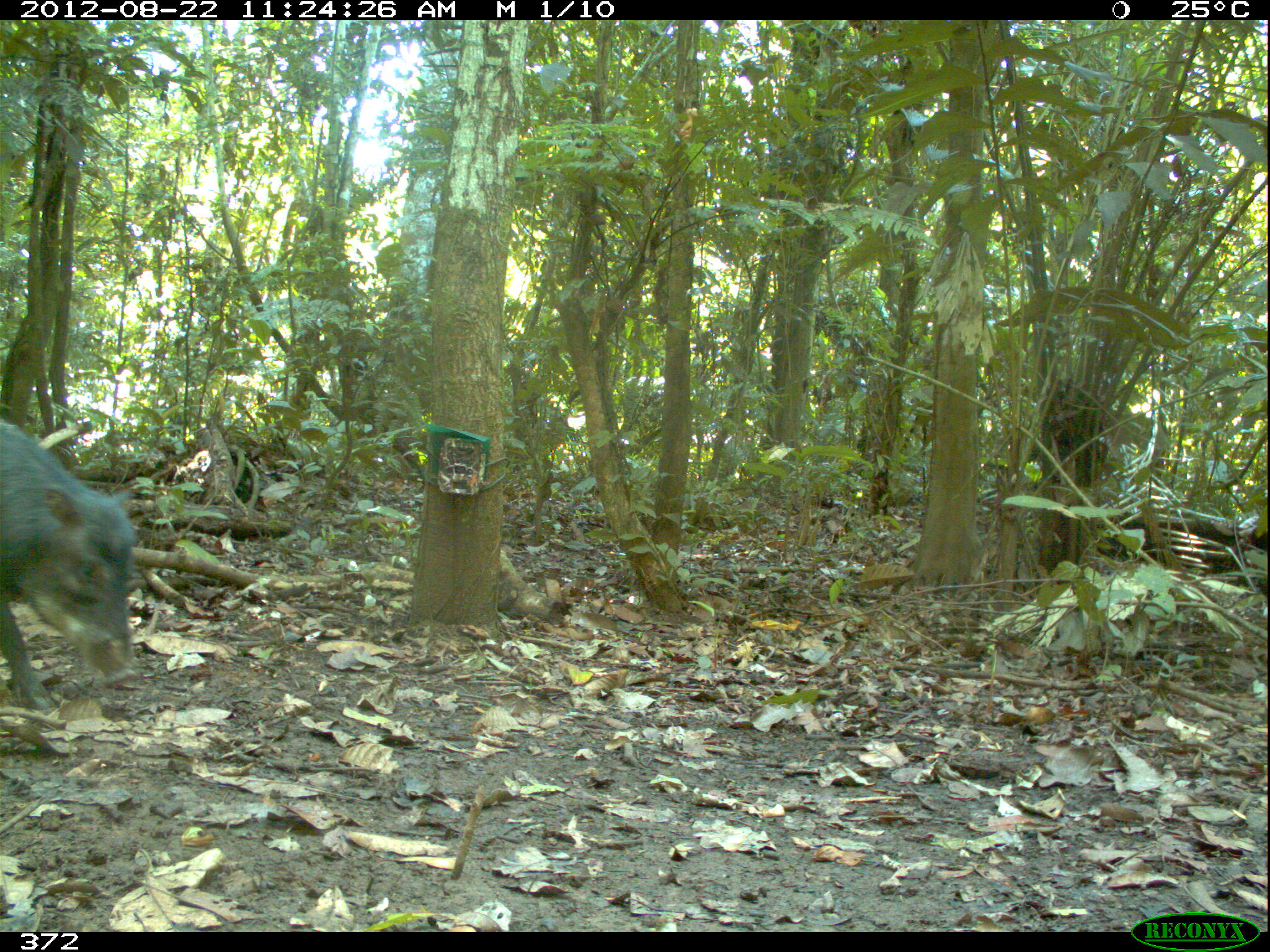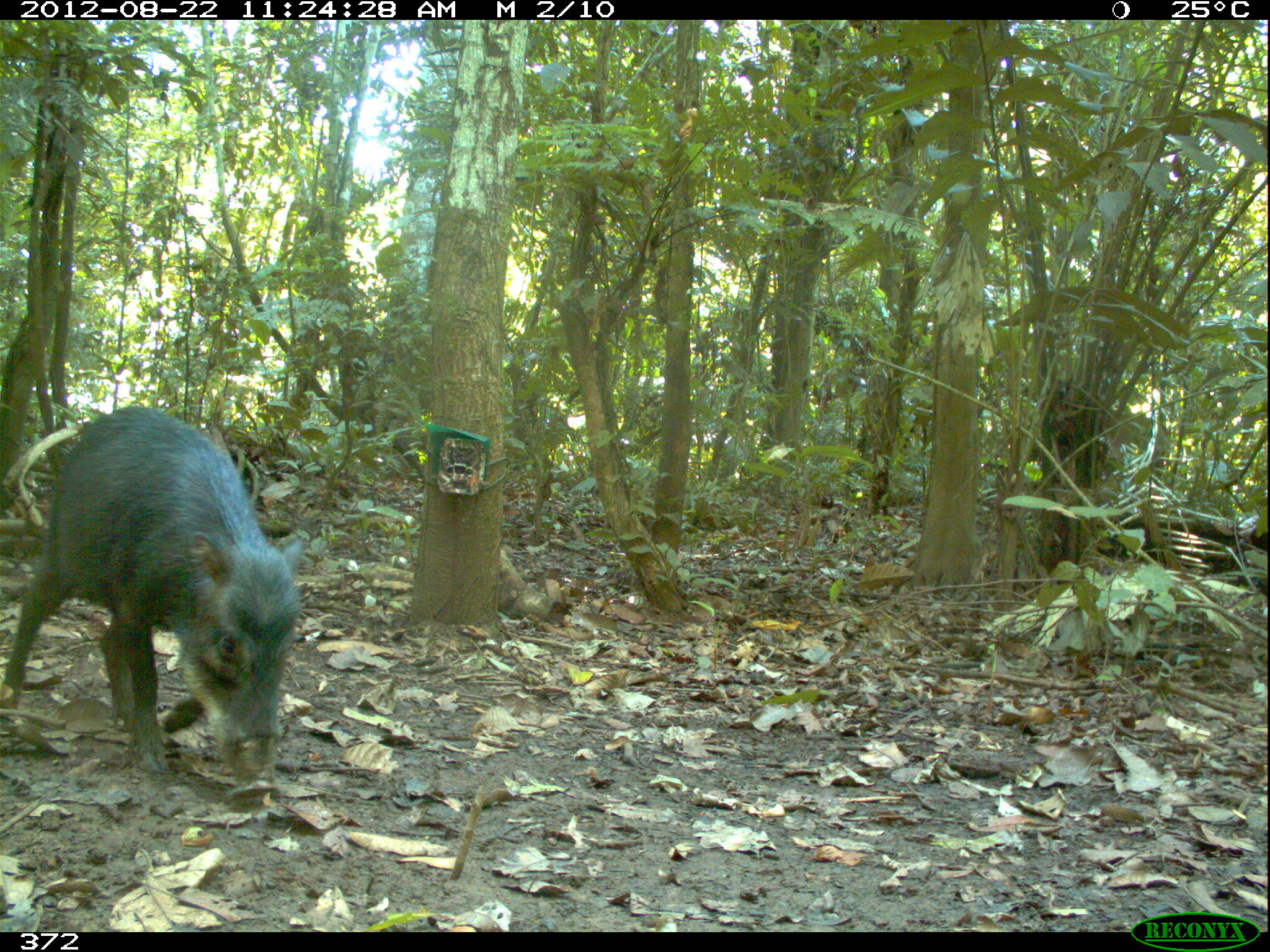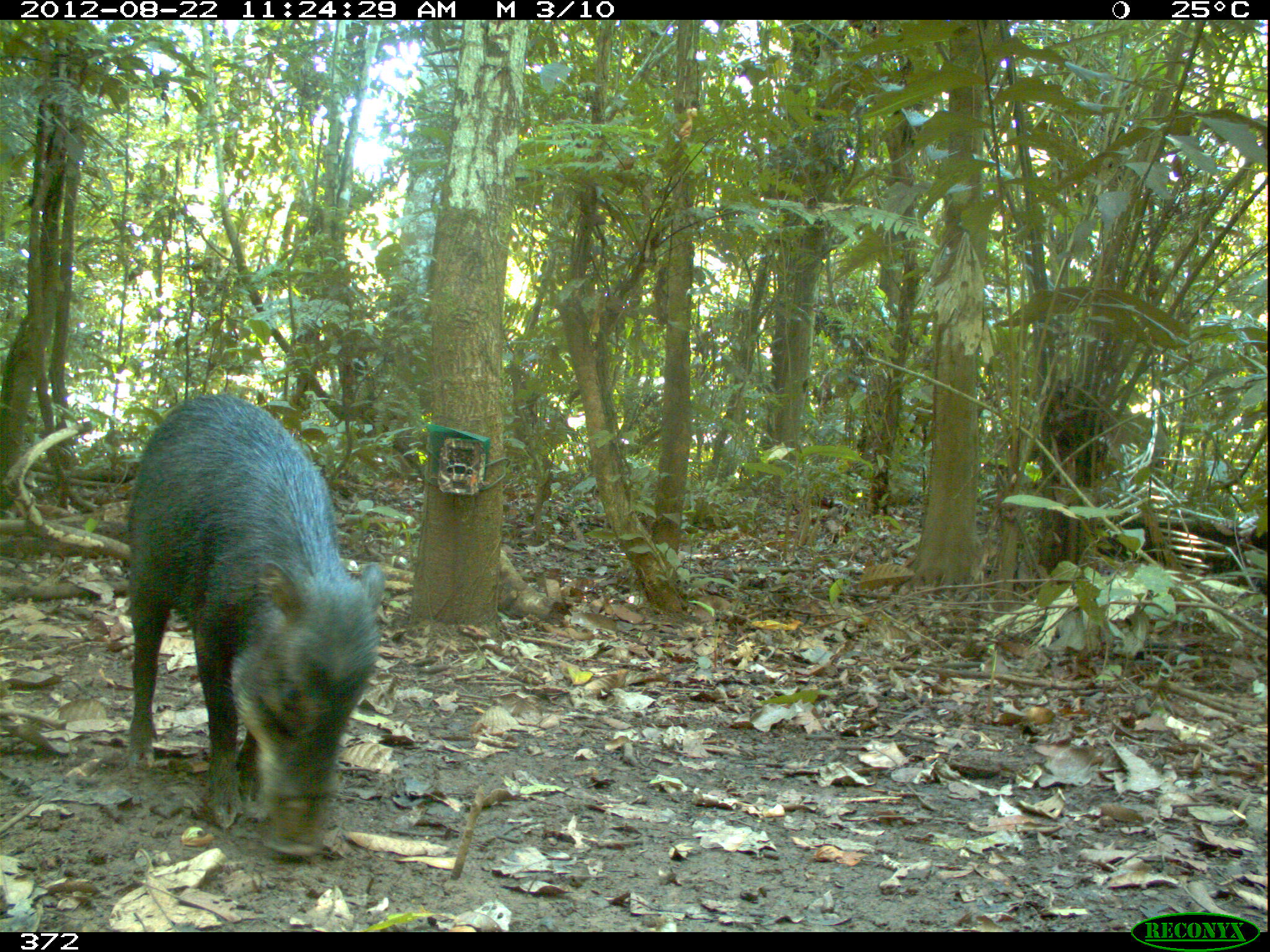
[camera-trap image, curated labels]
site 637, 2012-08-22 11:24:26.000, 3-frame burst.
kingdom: Animalia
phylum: Chordata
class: Mammalia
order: Artiodactyla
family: Tayassuidae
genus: Tayassu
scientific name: Tayassu pecari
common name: white-lipped peccary